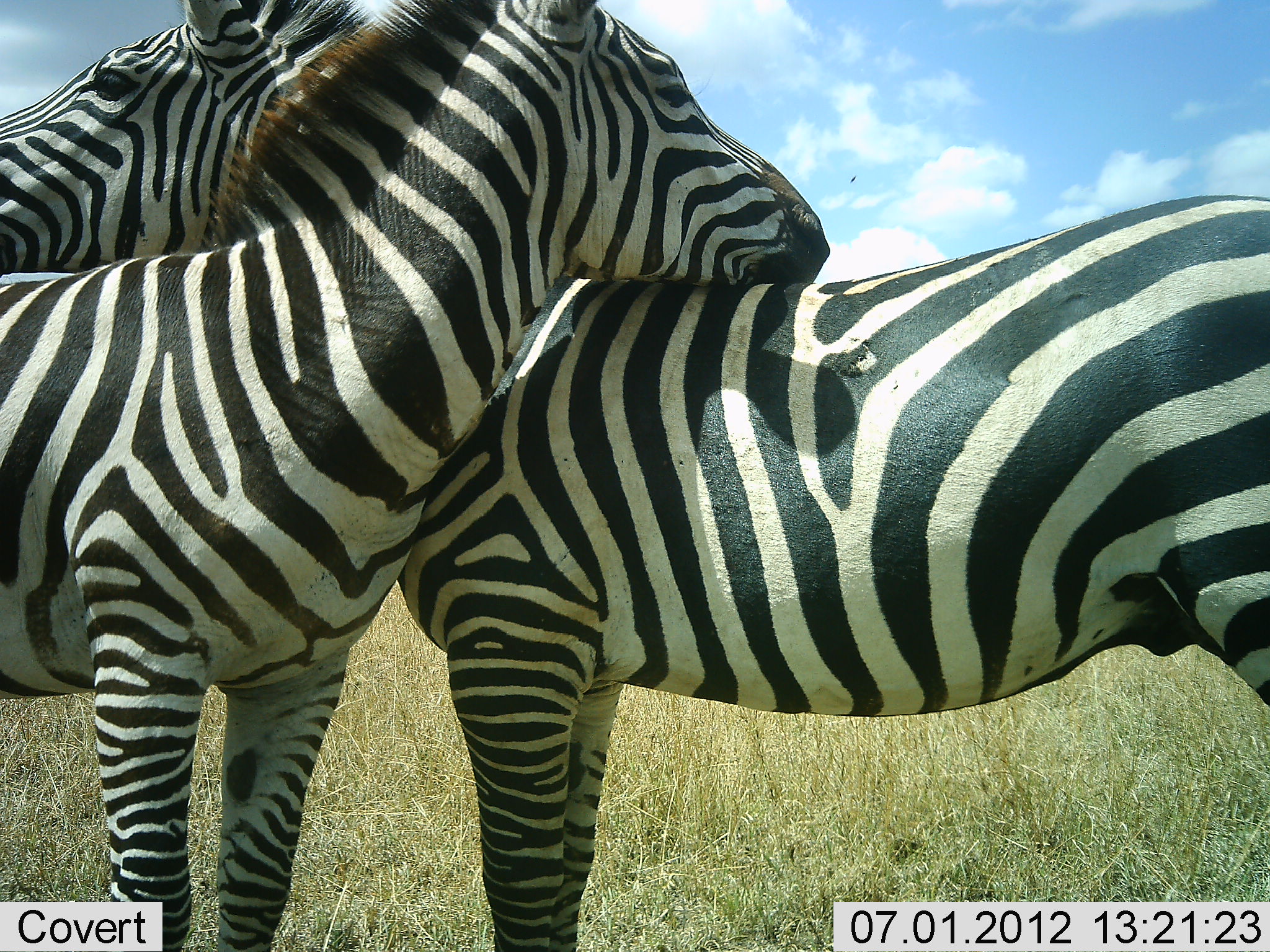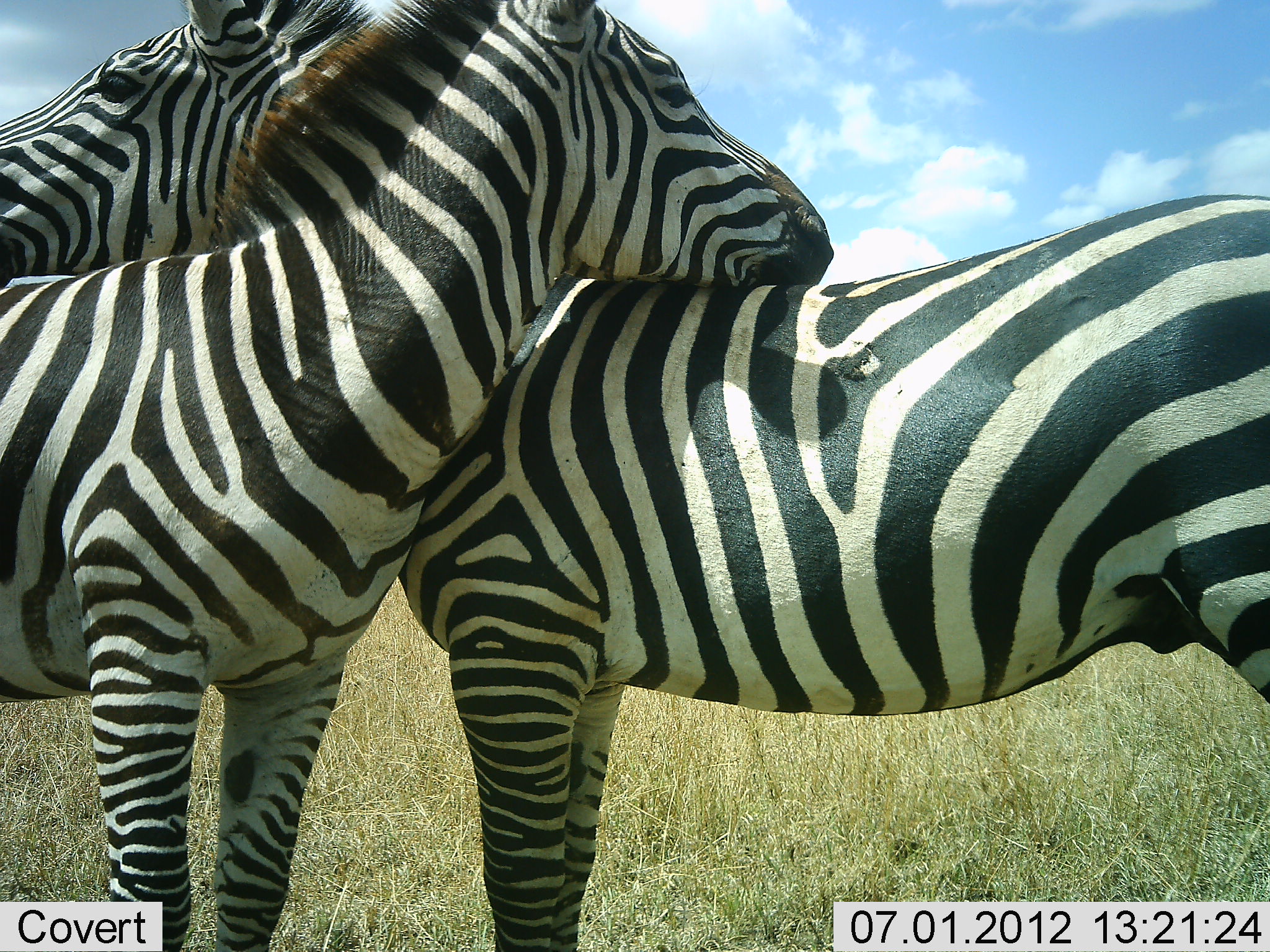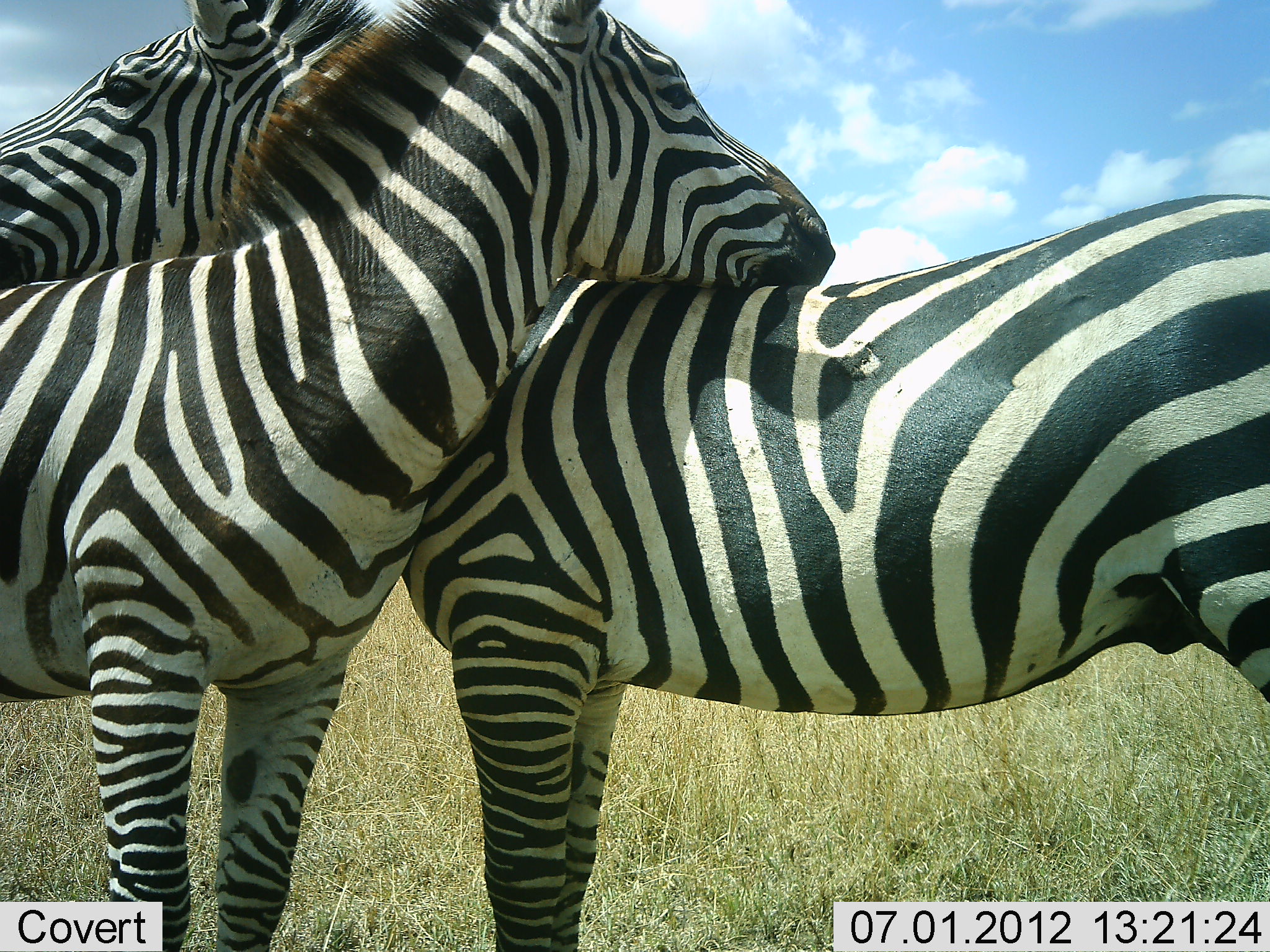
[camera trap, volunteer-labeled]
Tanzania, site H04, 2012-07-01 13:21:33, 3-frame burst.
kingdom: Animalia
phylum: Chordata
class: Mammalia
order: Perissodactyla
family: Equidae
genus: Equus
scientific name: Equus quagga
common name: plains zebra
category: zebra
Zebra (plains zebra) (Equus quagga), count 2. Behavior (volunteer vote fractions): standing 60%, resting 0%, moving 0%, interacting 80%. Young present (vote fraction): 0%. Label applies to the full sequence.